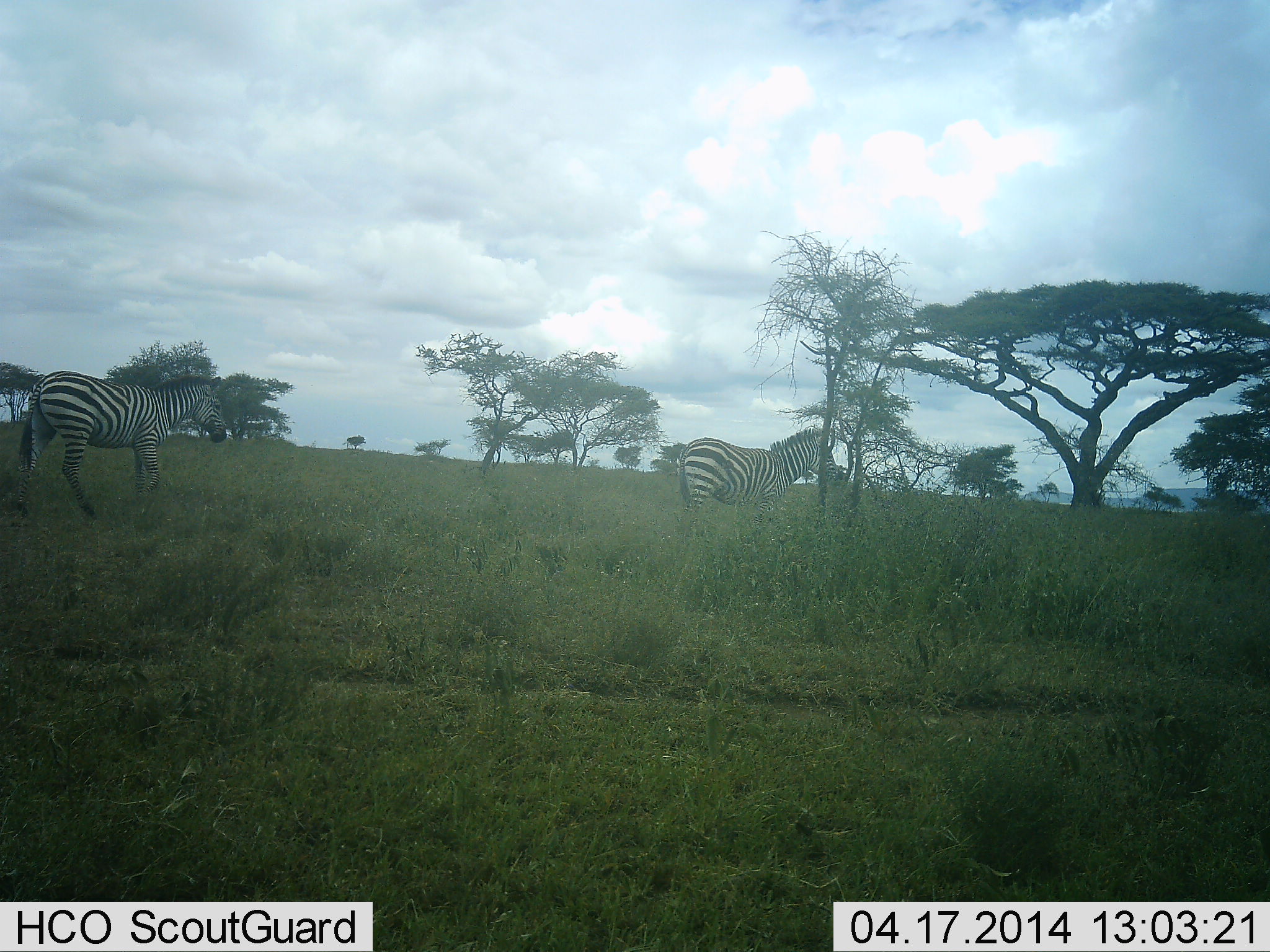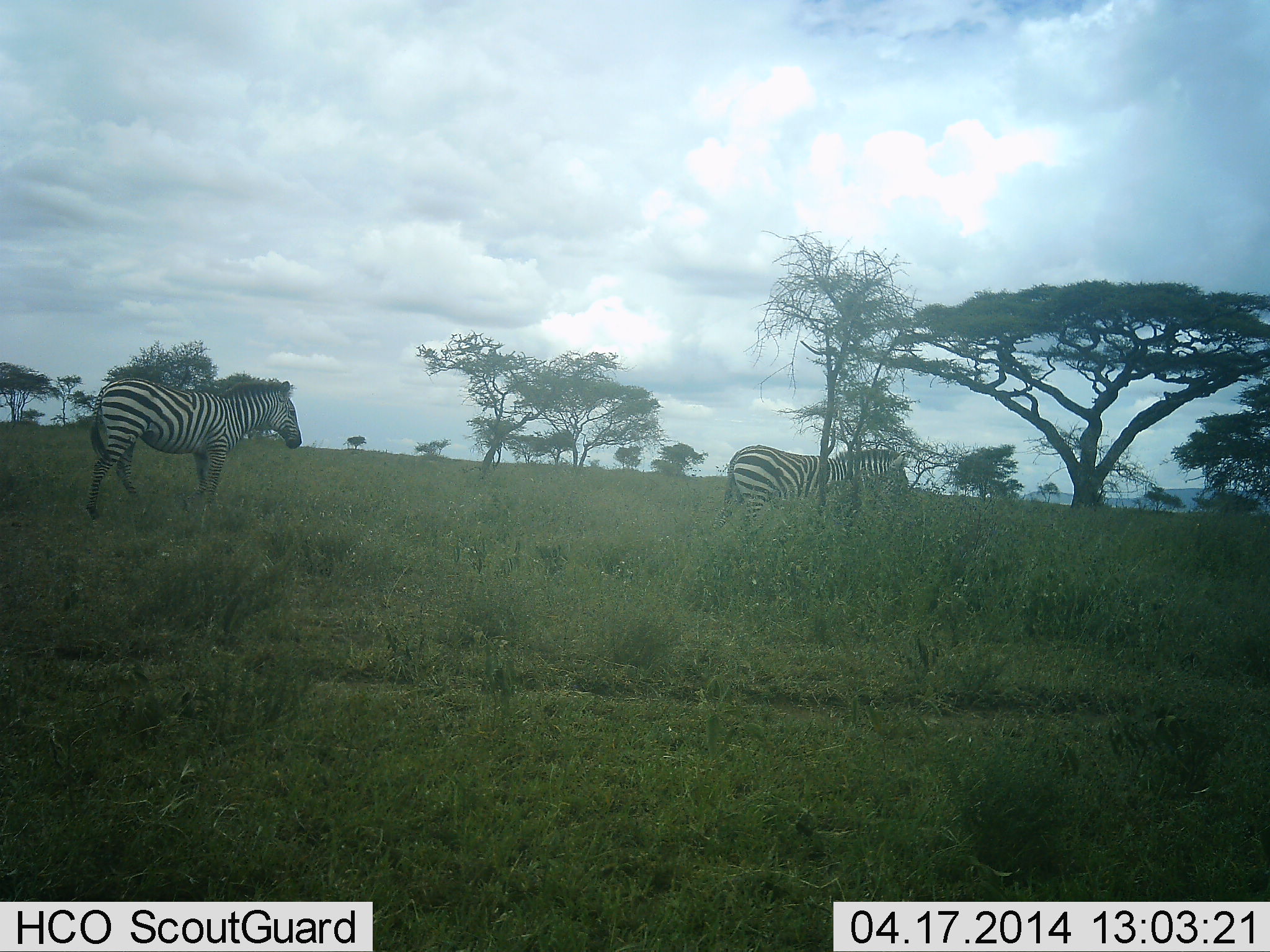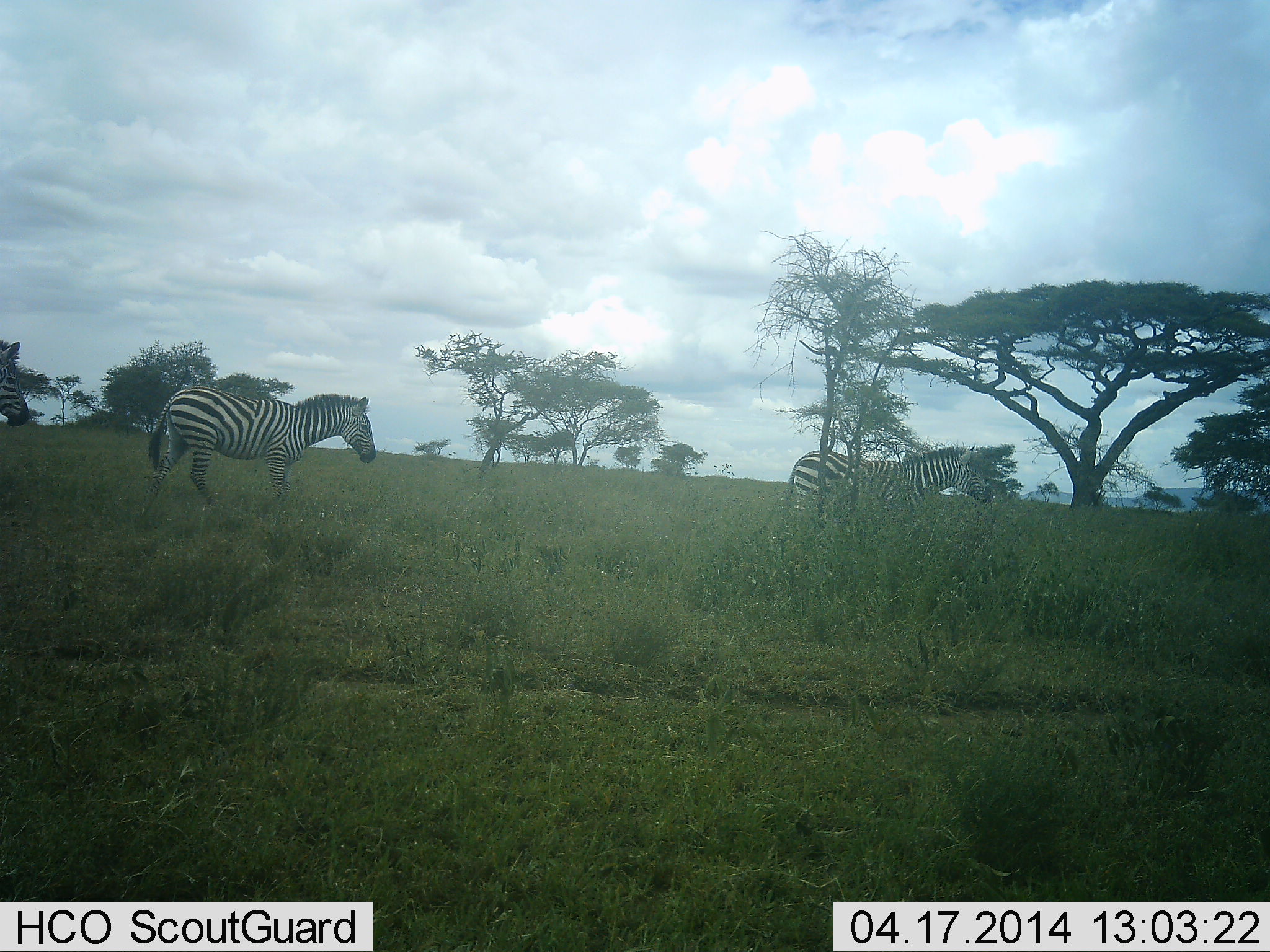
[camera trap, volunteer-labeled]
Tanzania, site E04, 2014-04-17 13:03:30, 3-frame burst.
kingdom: Animalia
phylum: Chordata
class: Mammalia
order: Perissodactyla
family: Equidae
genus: Equus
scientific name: Equus quagga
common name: plains zebra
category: zebra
Zebra (plains zebra) (Equus quagga), count 3. Behavior (volunteer vote fractions): standing 10%, resting 0%, moving 90%, interacting 0%. Young present (vote fraction): 0%. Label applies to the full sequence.